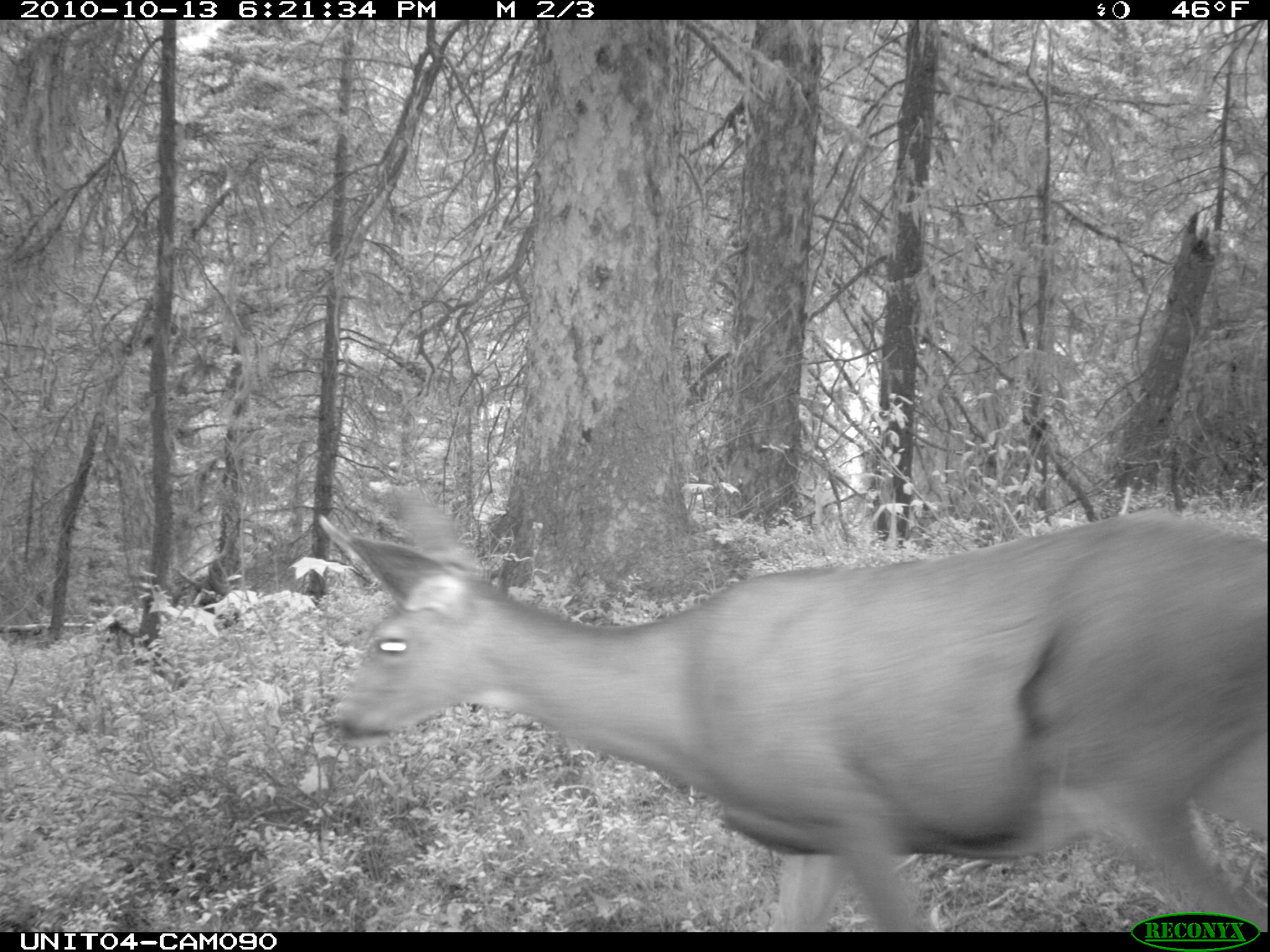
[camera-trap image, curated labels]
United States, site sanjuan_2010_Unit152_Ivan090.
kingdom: Animalia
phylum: Chordata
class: Mammalia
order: Artiodactyla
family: Cervidae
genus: Odocoileus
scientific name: Odocoileus hemionus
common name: mule deer